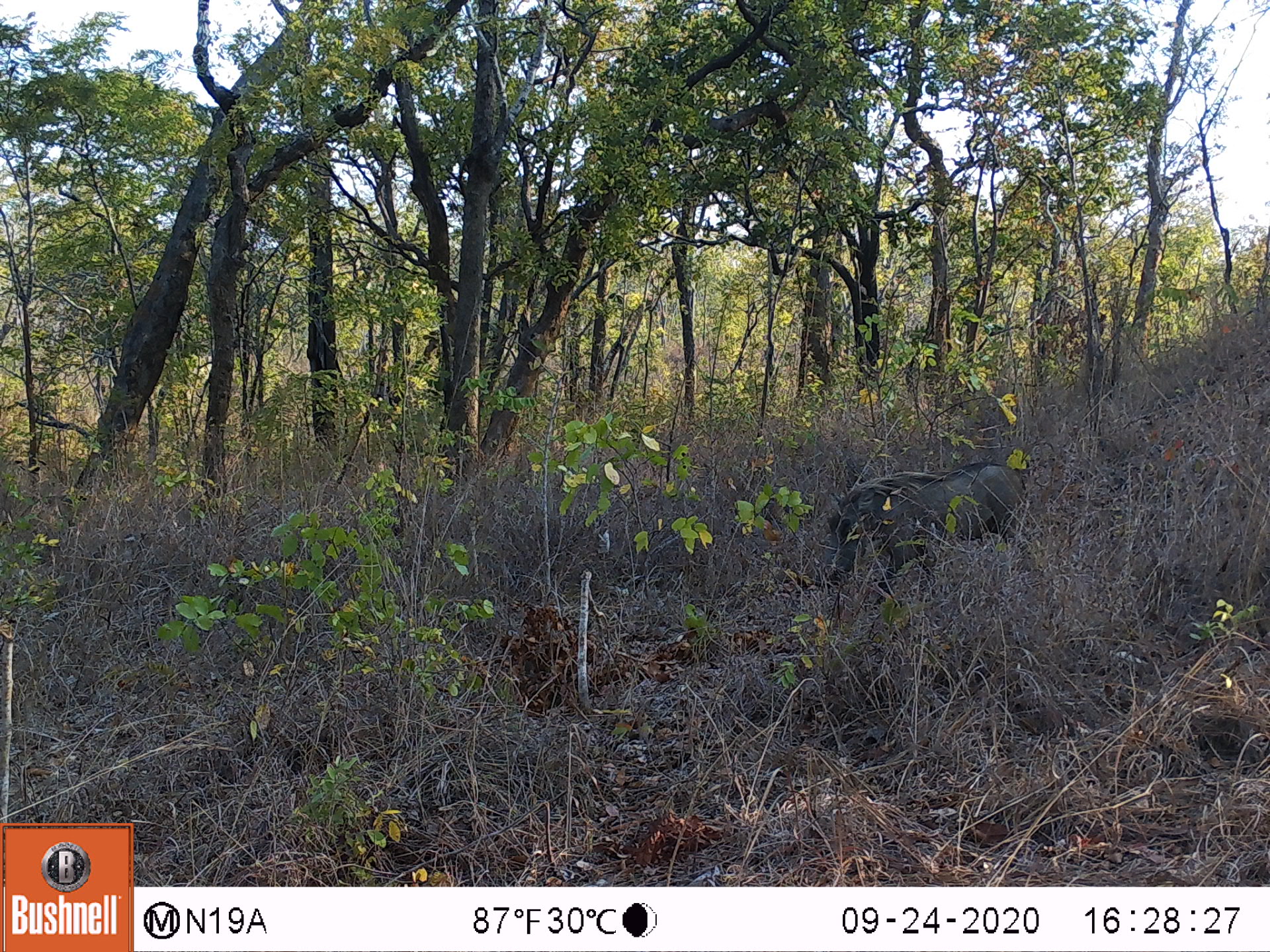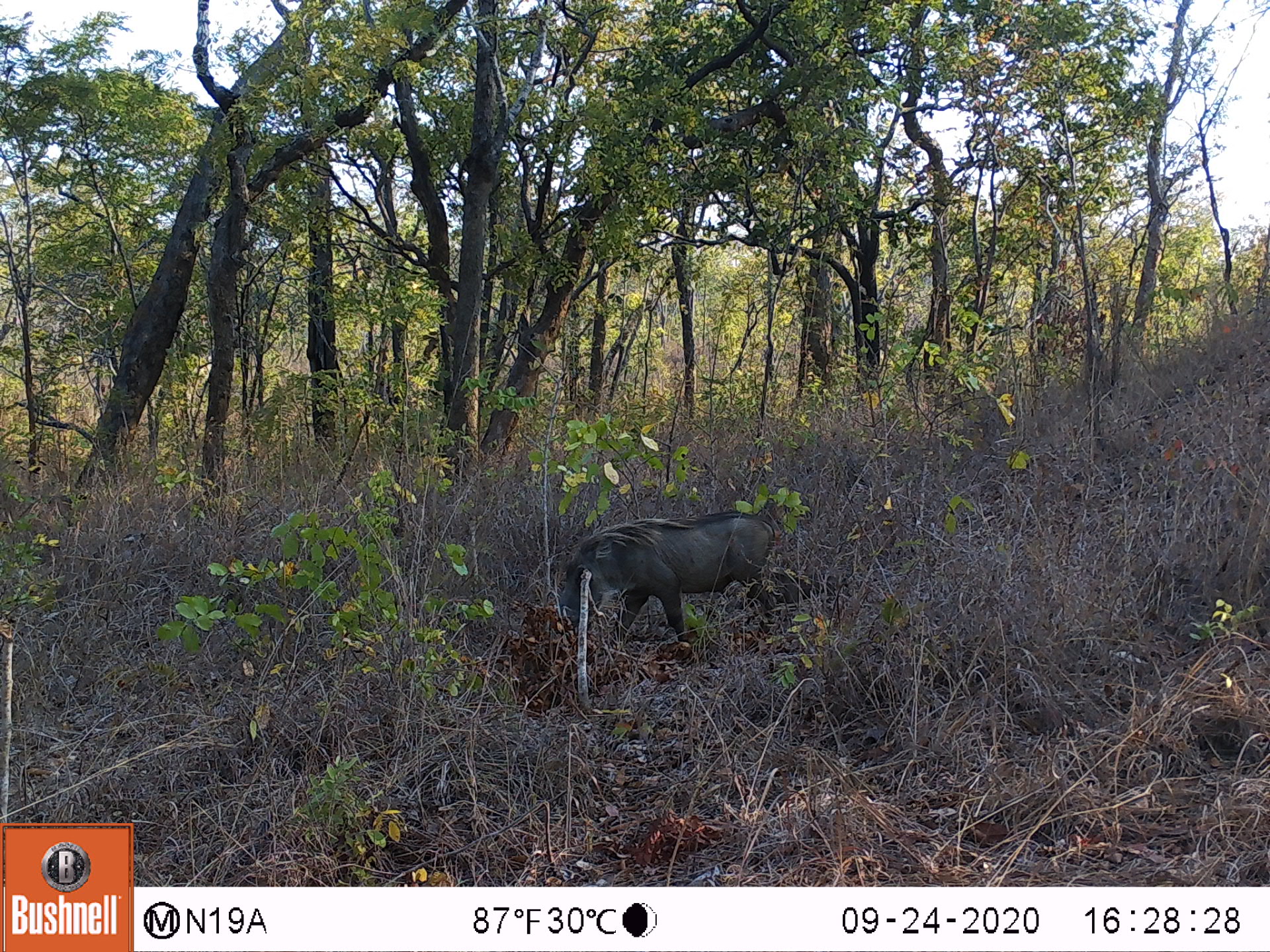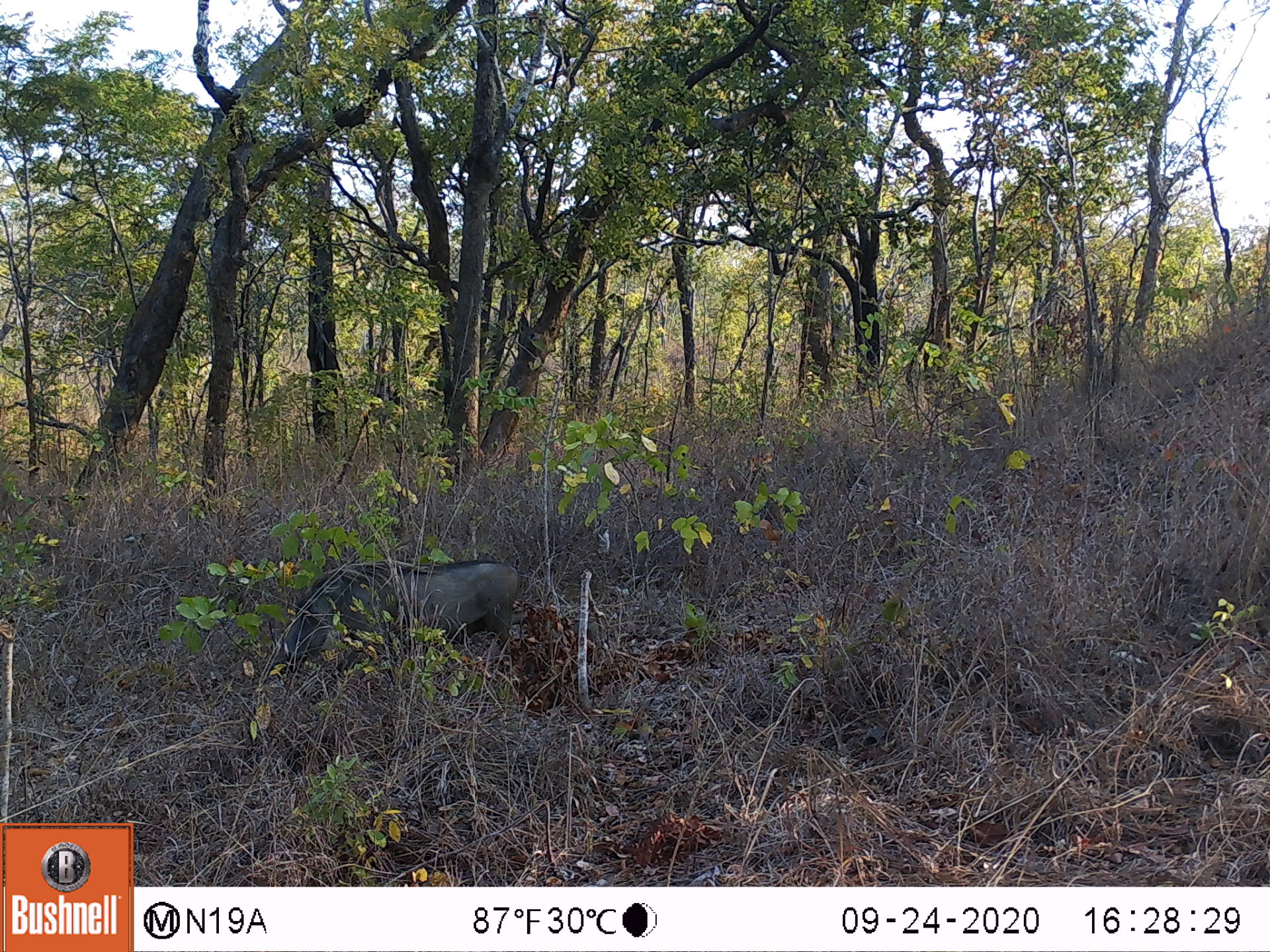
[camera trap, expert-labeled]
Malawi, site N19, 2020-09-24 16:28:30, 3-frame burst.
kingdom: Animalia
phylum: Chordata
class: Mammalia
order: Artiodactyla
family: Suidae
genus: Phacochoerus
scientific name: Phacochoerus africanus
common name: common warthog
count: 1